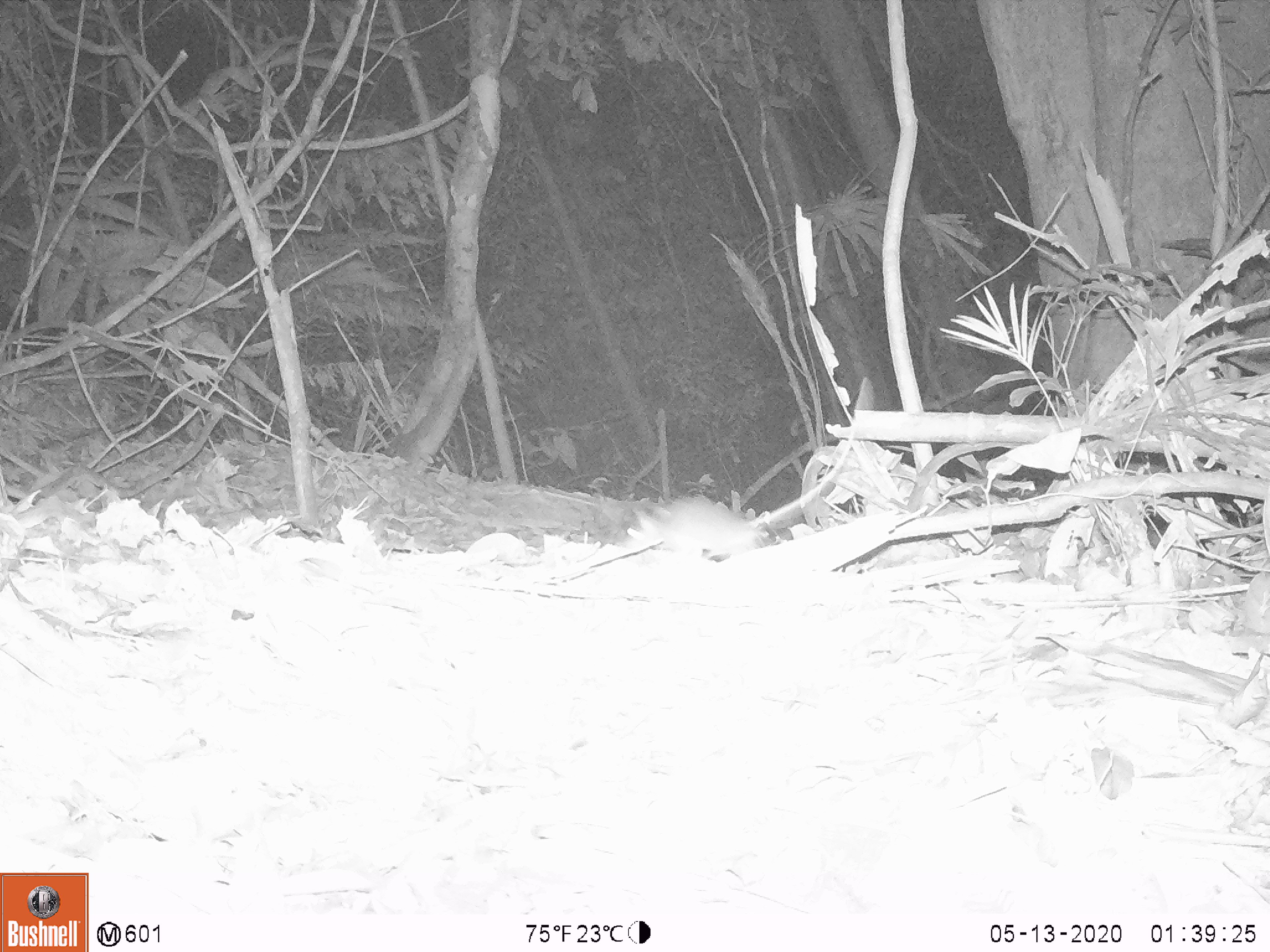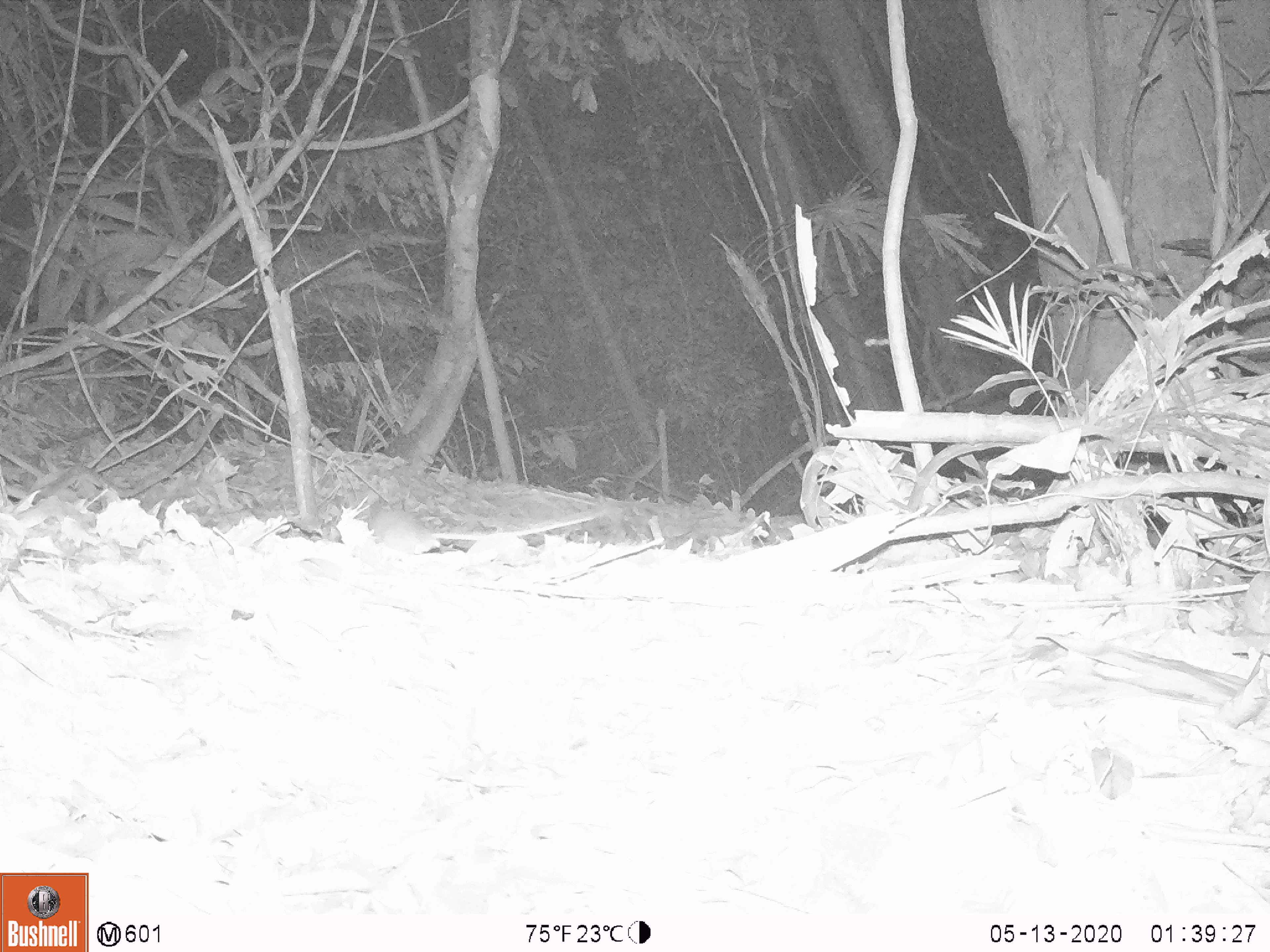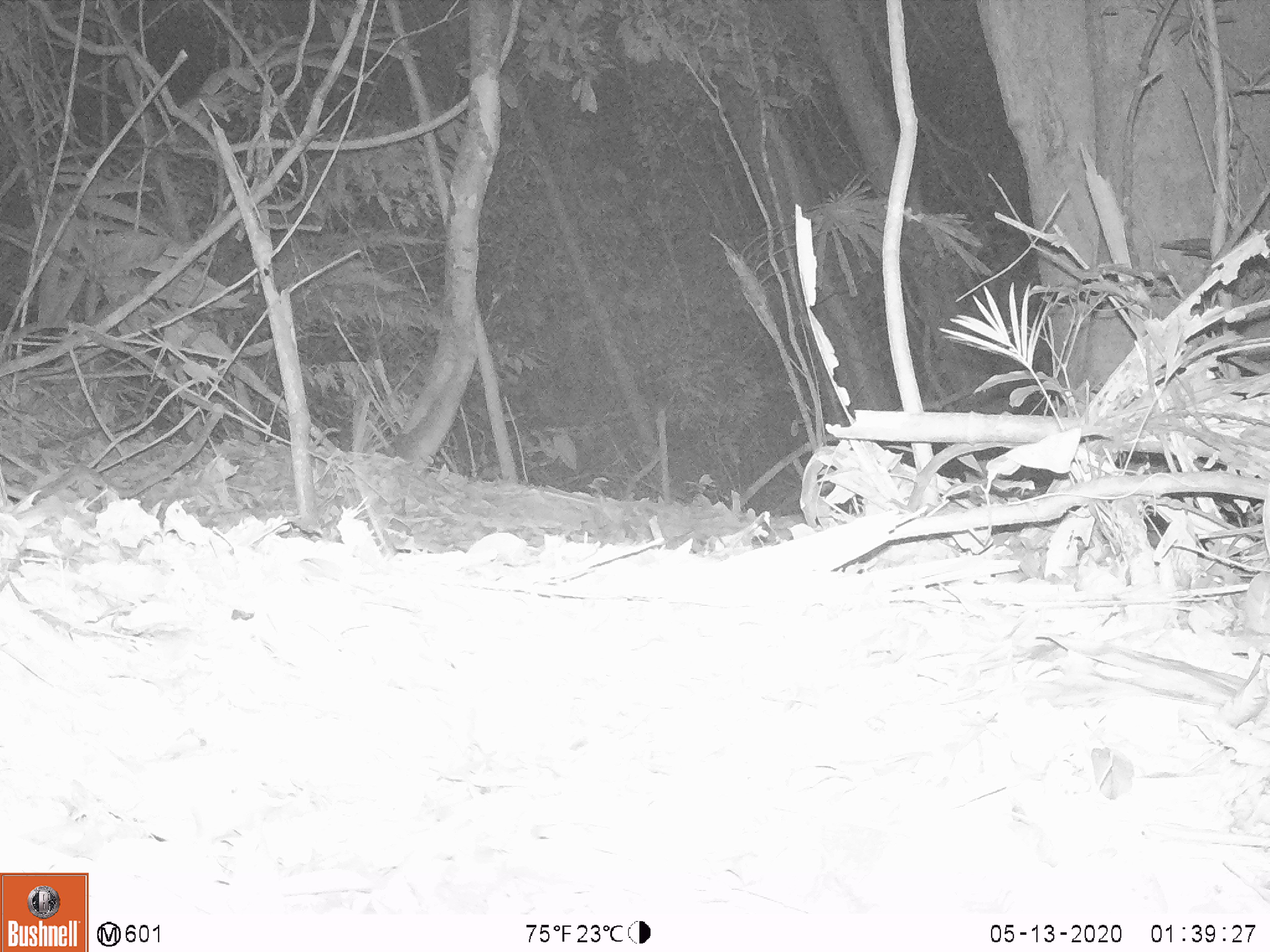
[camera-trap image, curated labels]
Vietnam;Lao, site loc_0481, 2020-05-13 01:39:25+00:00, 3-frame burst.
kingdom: Animalia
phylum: Chordata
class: Mammalia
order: Rodentia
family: Muridae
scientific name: Muridae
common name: old-world mice and rats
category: unidentified murid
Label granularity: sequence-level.